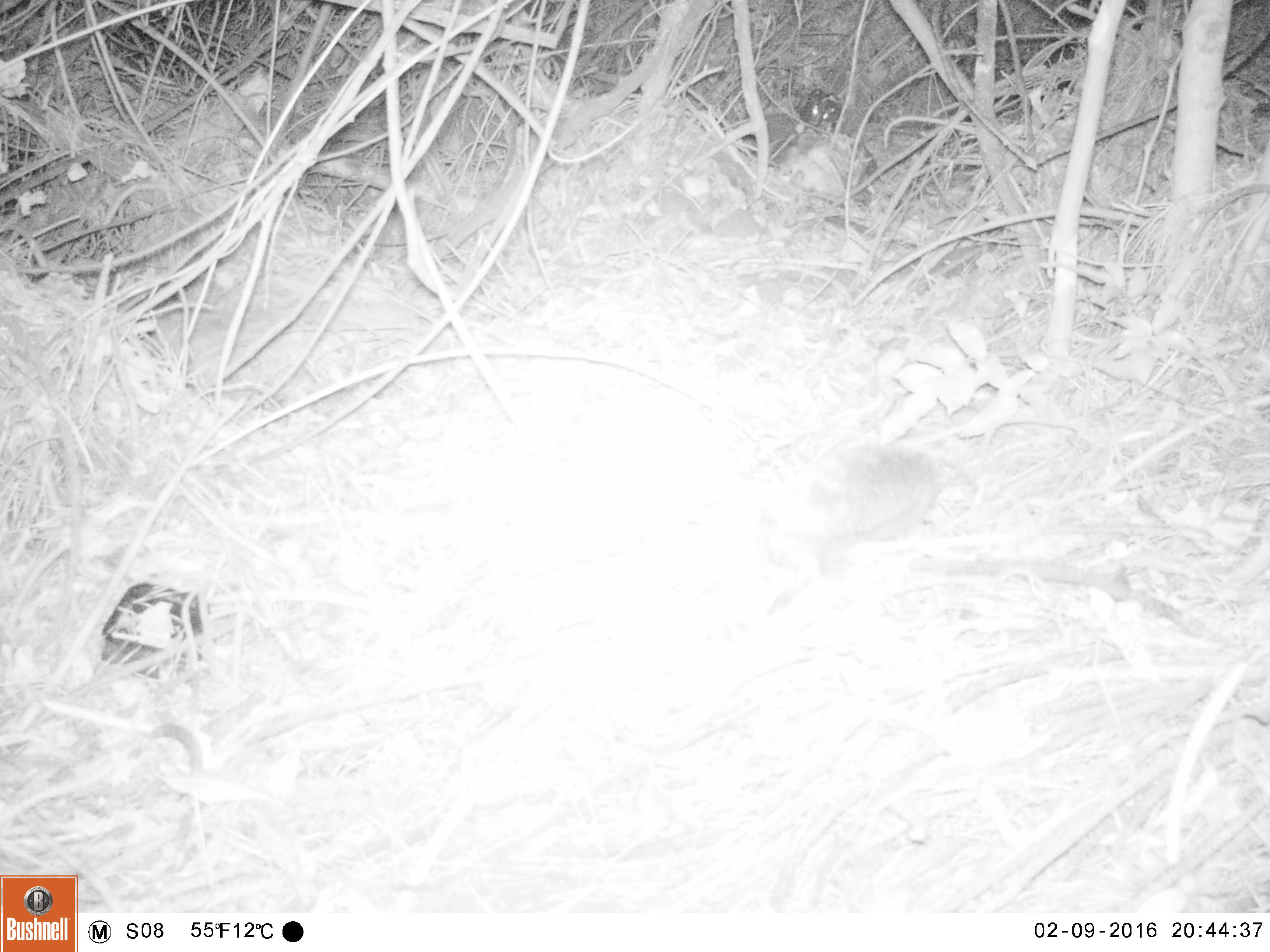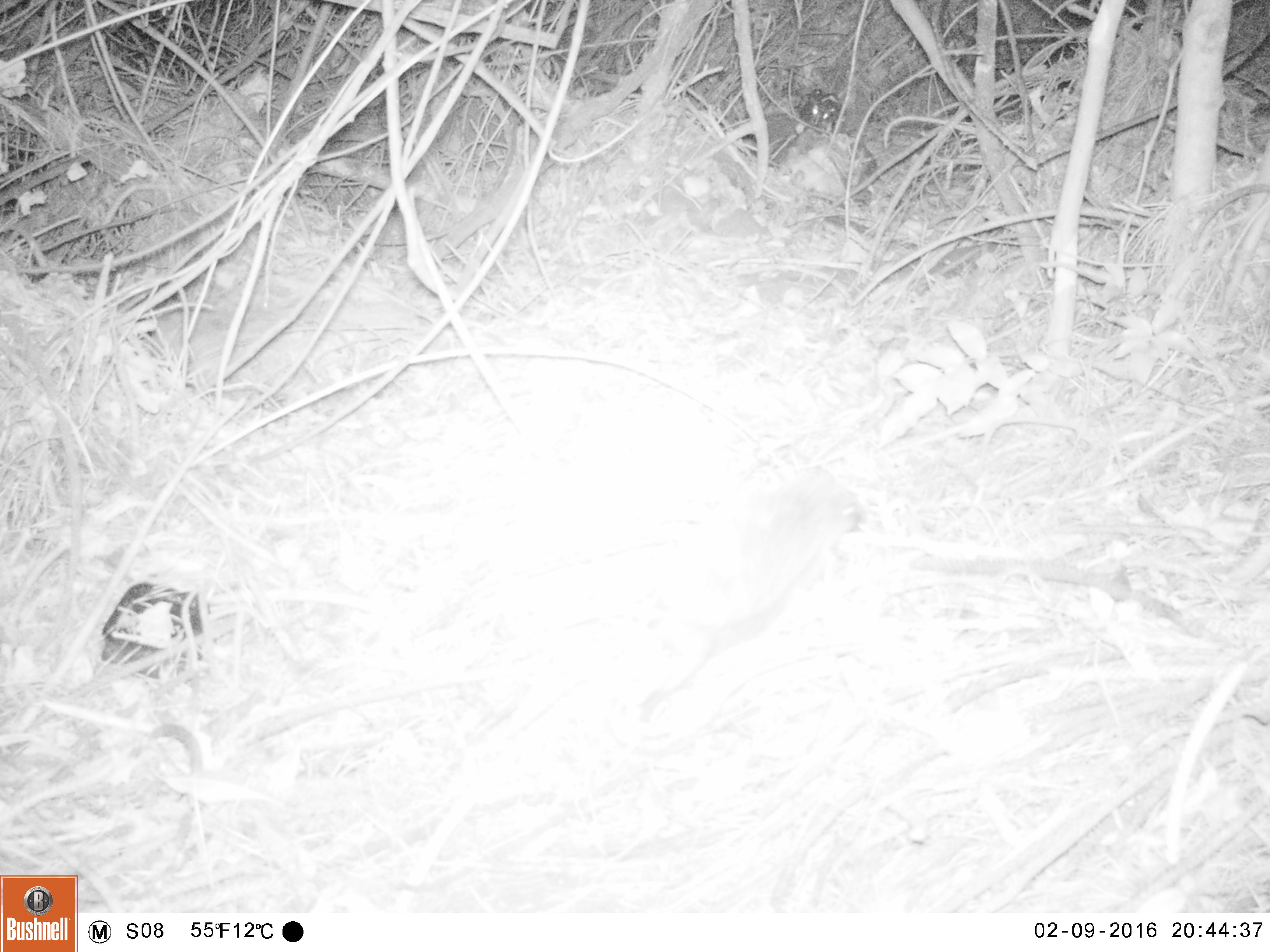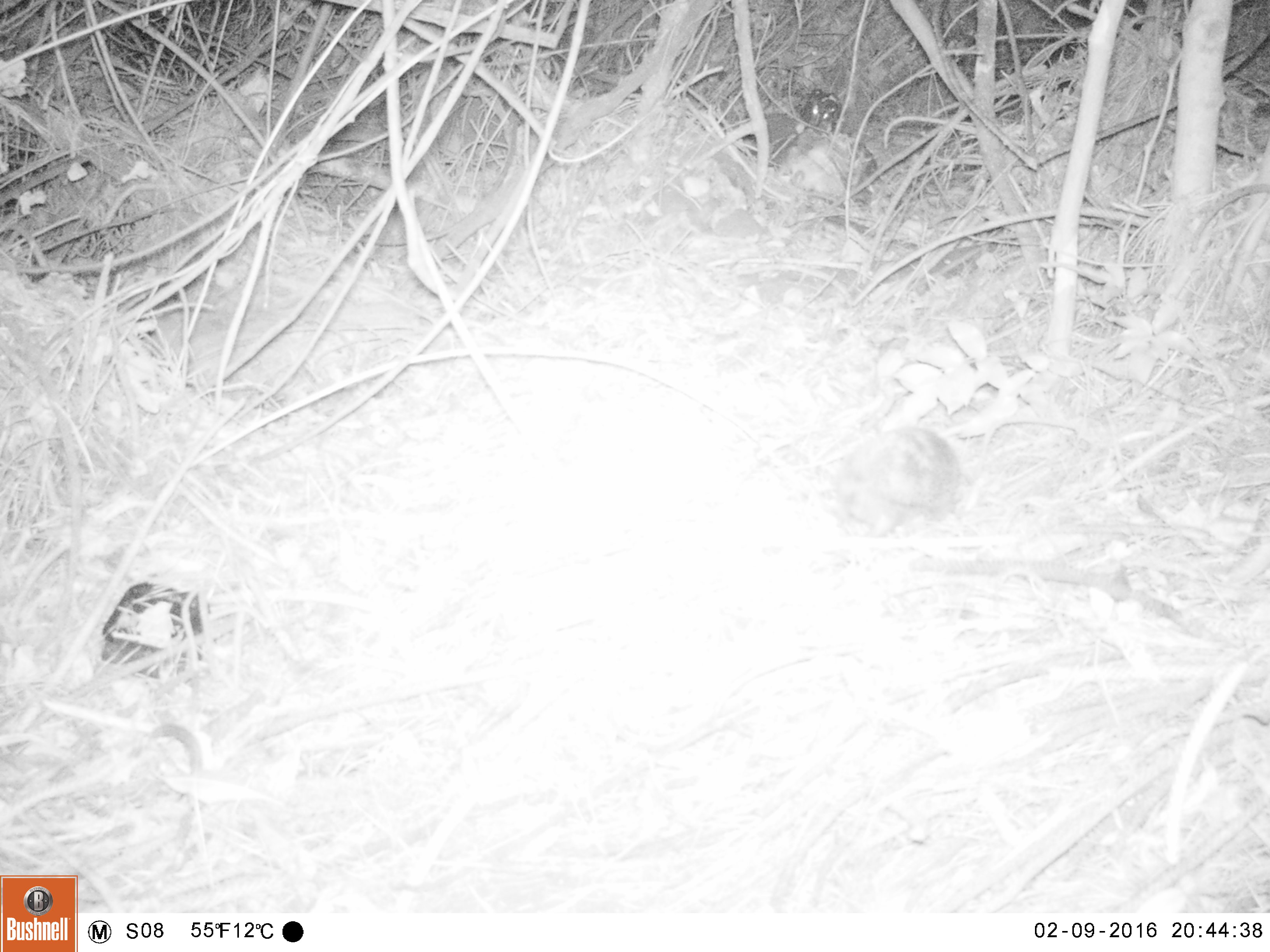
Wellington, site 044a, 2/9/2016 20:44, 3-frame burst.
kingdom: Animalia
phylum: Chordata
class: Mammalia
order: Eulipotyphla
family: Erinaceidae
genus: Erinaceus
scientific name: Erinaceus europaeus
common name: hedgehog